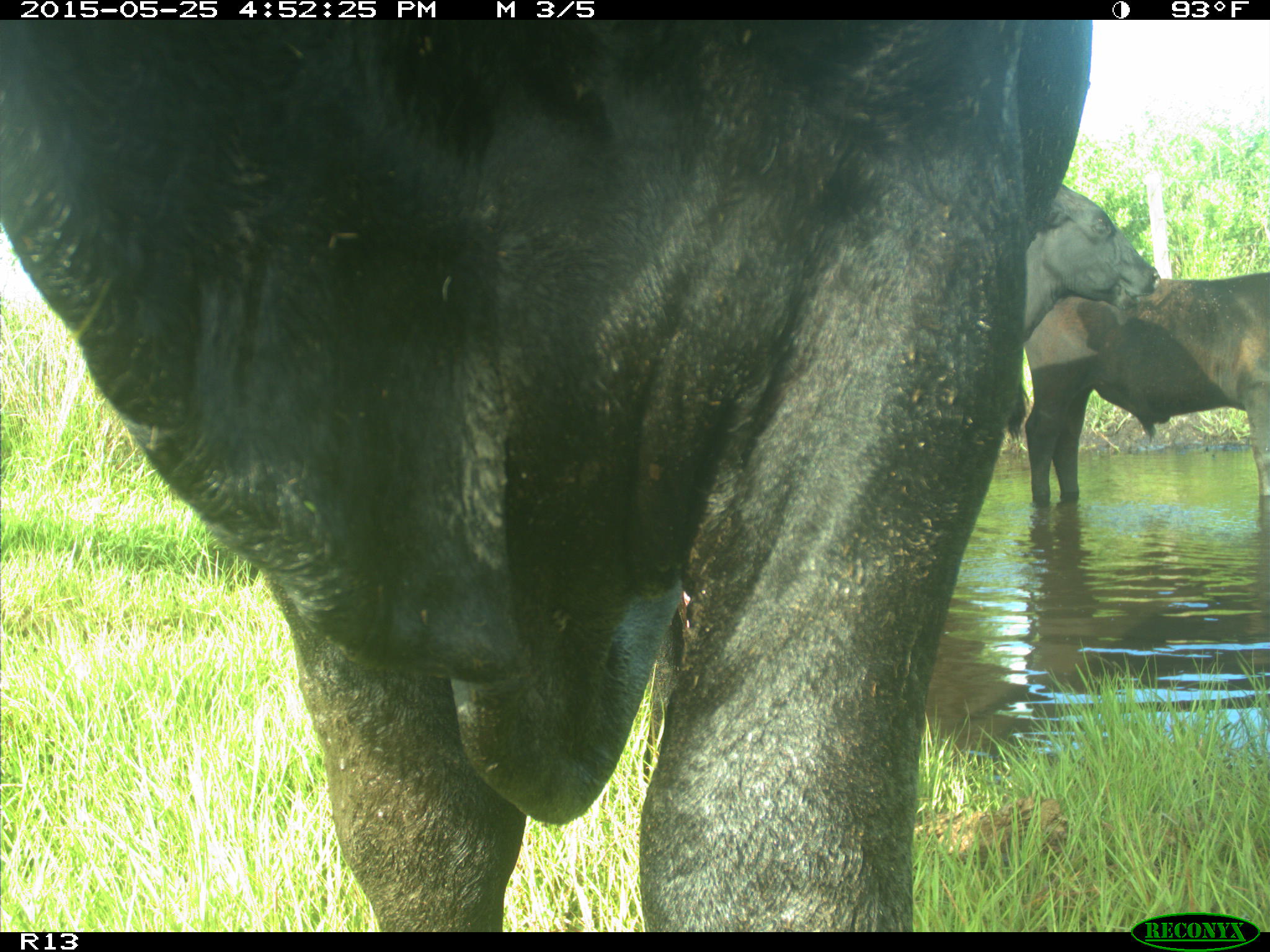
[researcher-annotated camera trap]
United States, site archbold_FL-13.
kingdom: Animalia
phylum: Chordata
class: Mammalia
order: Artiodactyla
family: Bovidae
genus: Bos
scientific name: Bos taurus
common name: domestic cow